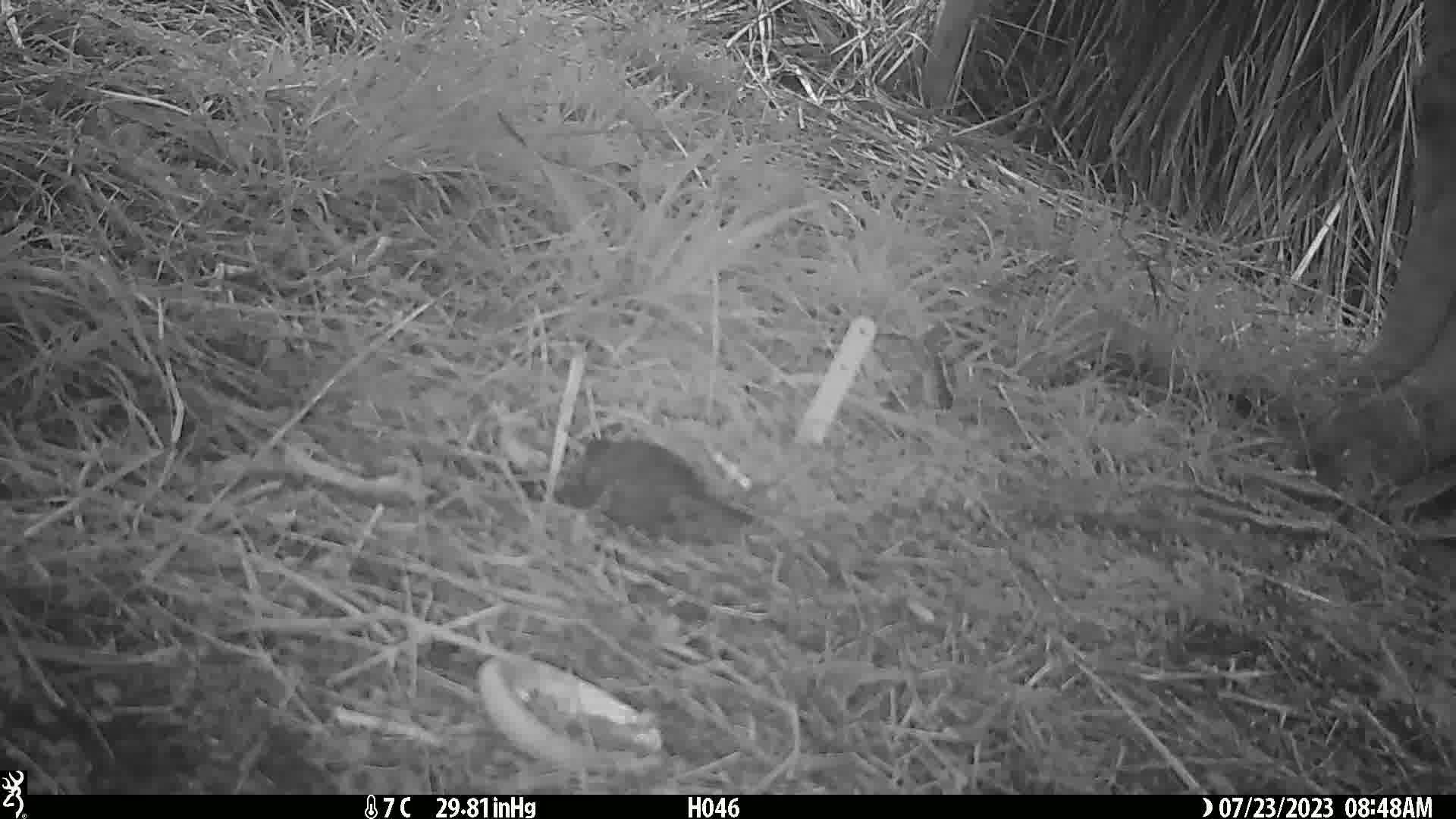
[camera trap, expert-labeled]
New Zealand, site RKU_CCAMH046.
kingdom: Animalia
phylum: Chordata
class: Aves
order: Passeriformes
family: Turdidae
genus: Turdus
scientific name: Turdus merula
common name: eurasian blackbird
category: blackbird